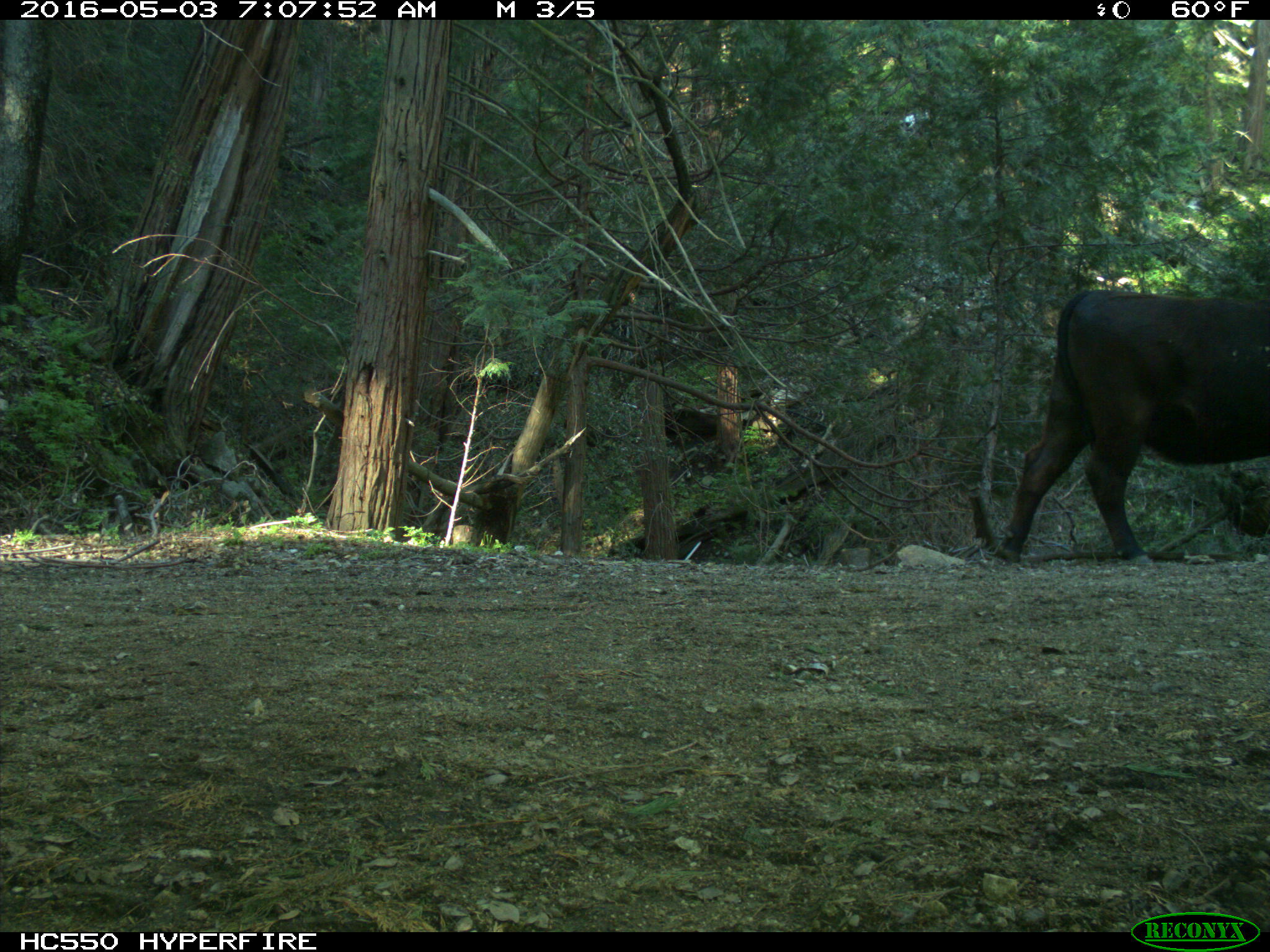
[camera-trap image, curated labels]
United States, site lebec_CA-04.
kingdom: Animalia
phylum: Chordata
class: Mammalia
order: Artiodactyla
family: Bovidae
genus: Bos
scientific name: Bos taurus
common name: domestic cow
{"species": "Bos taurus (domestic cow)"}